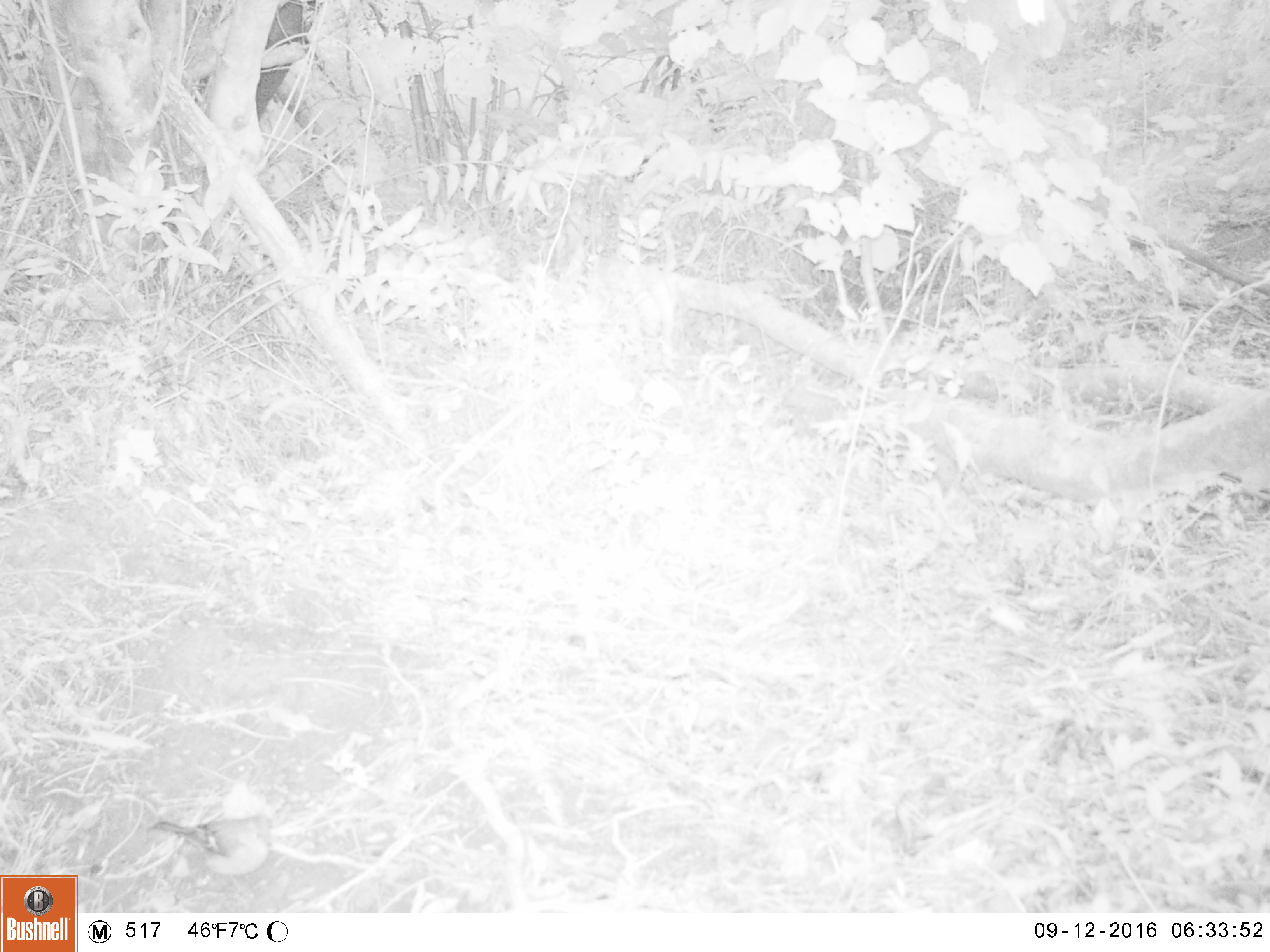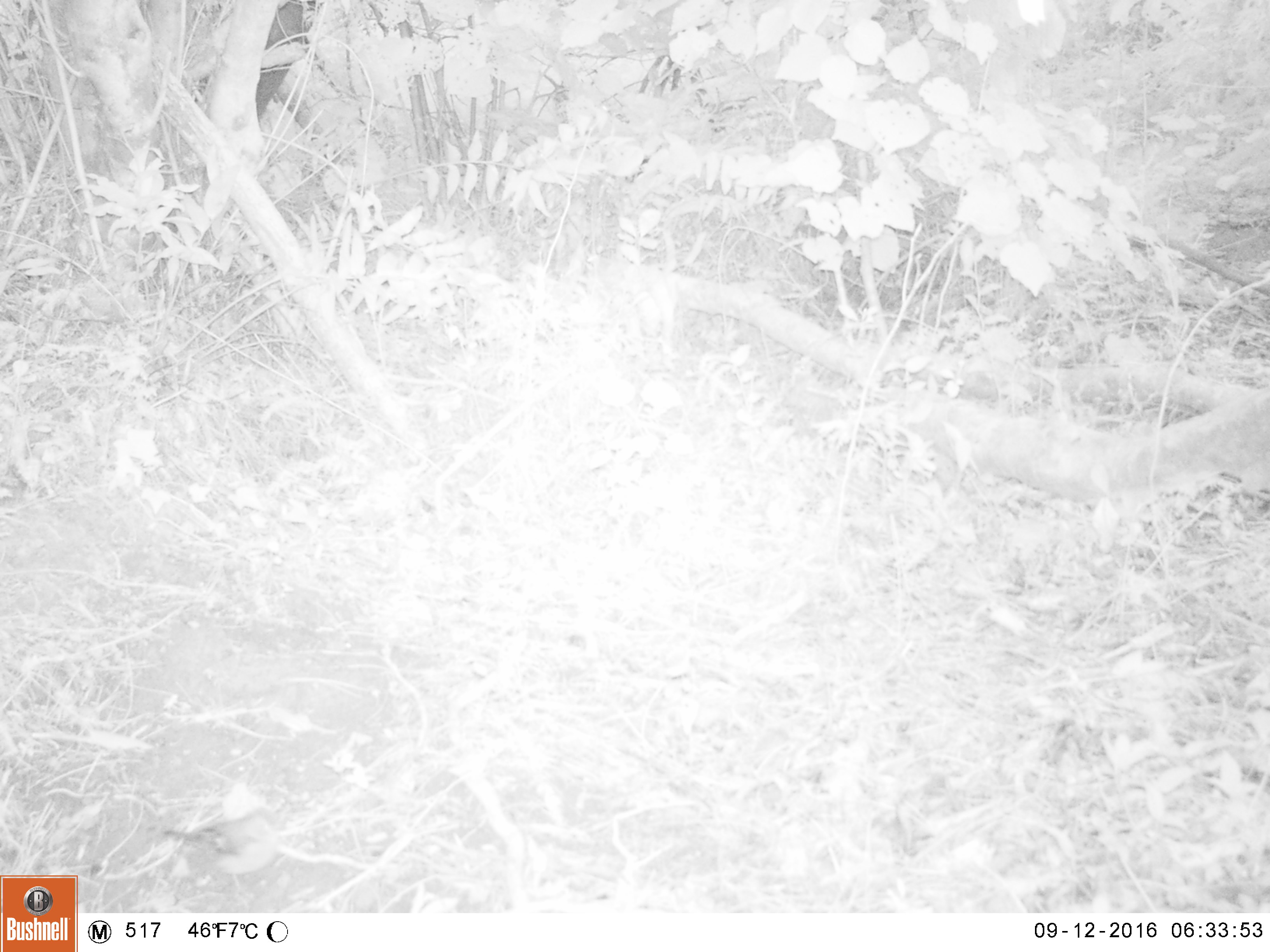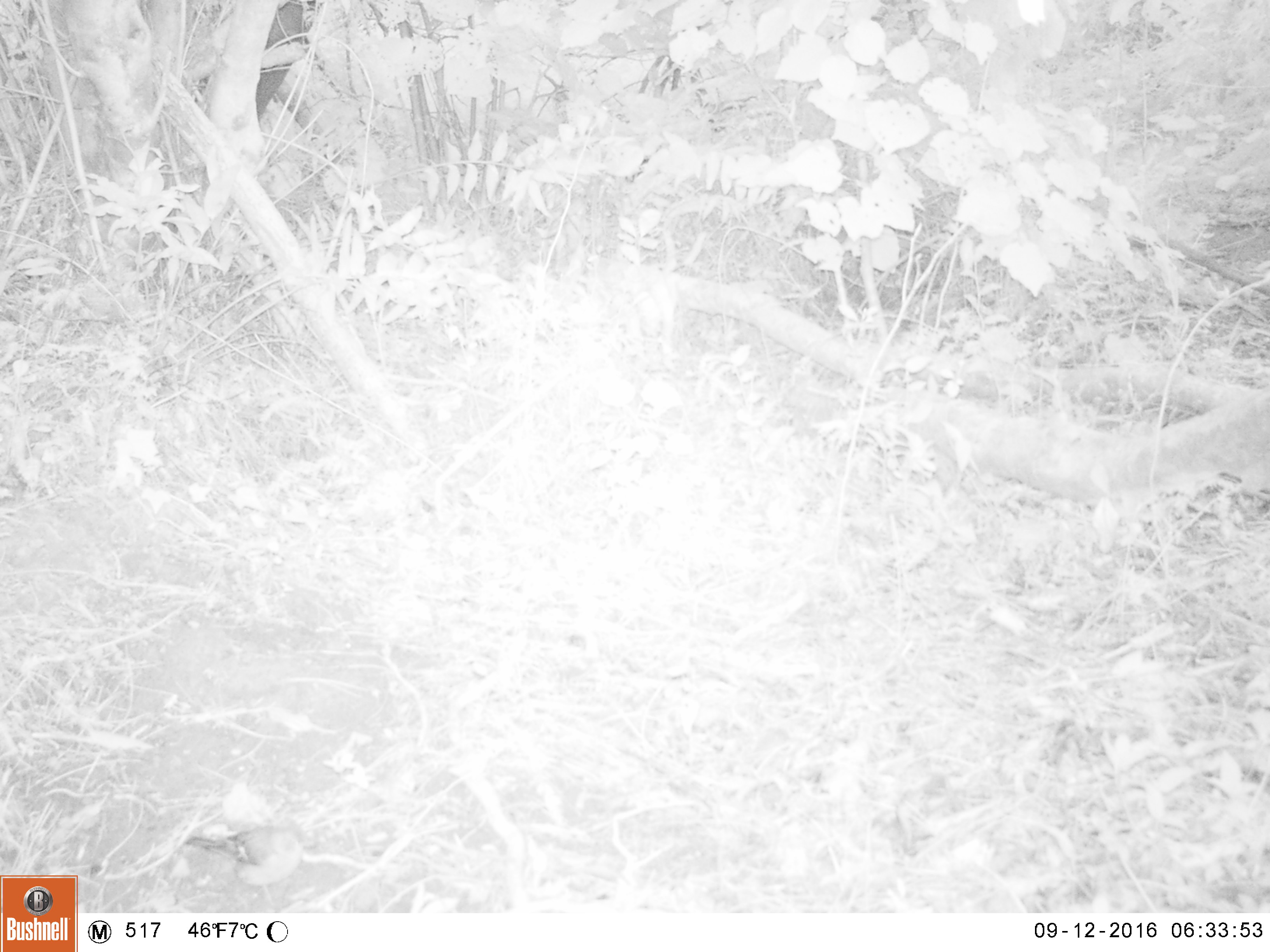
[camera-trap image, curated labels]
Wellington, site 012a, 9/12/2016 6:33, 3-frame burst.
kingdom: Animalia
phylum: Chordata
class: Aves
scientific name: Aves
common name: bird